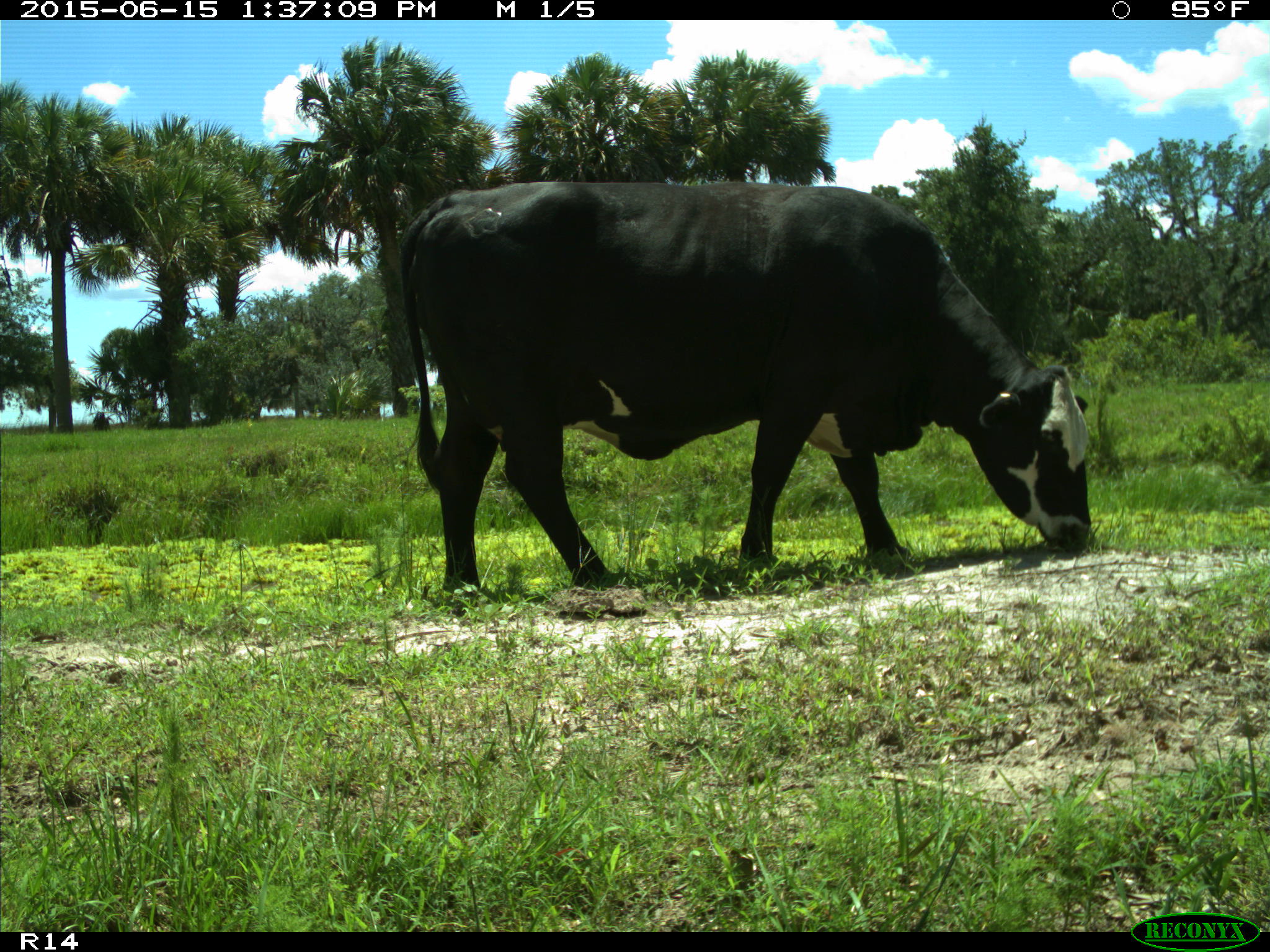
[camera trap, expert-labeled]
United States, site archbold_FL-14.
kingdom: Animalia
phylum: Chordata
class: Mammalia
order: Artiodactyla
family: Bovidae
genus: Bos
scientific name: Bos taurus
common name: domestic cow